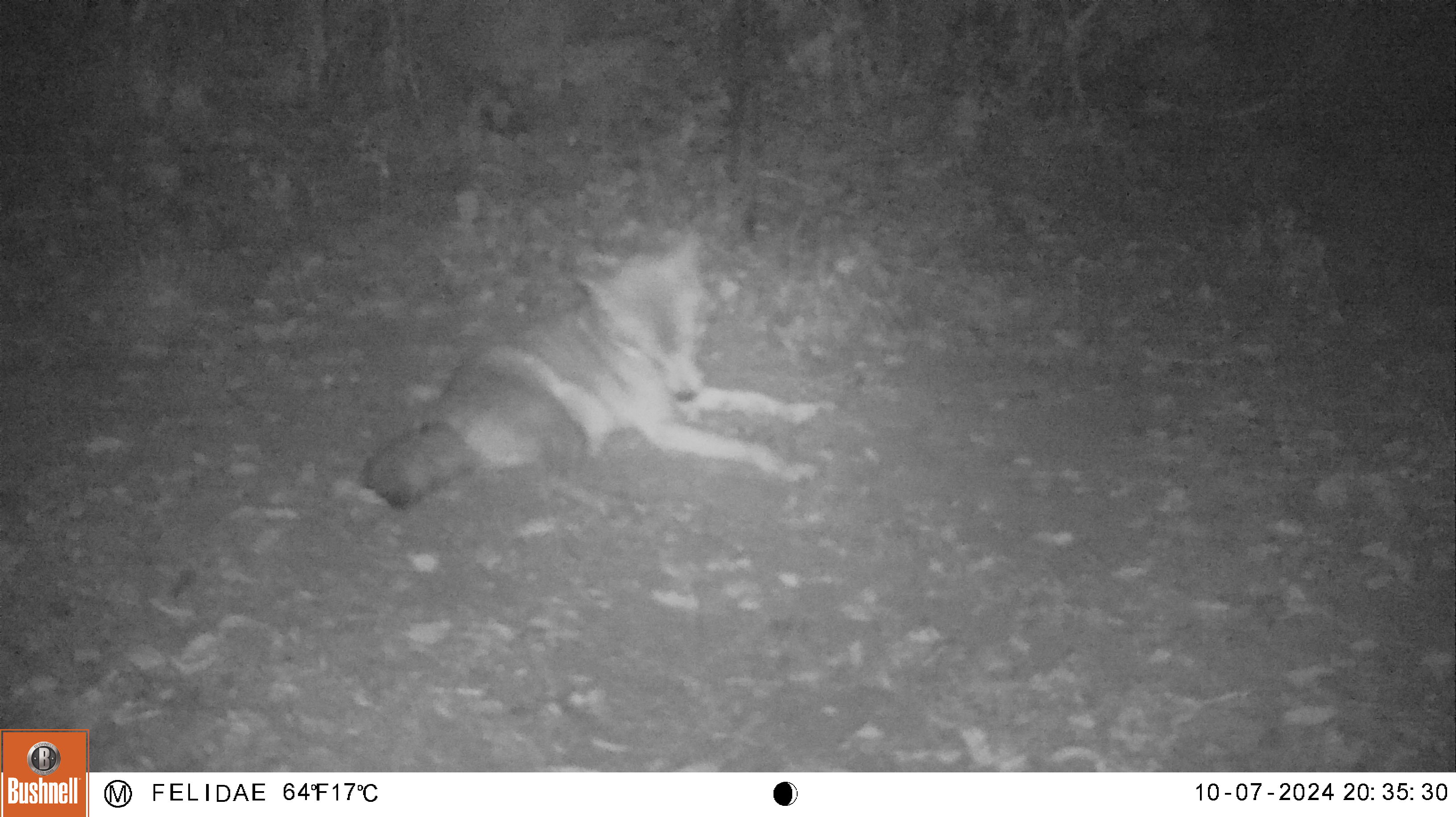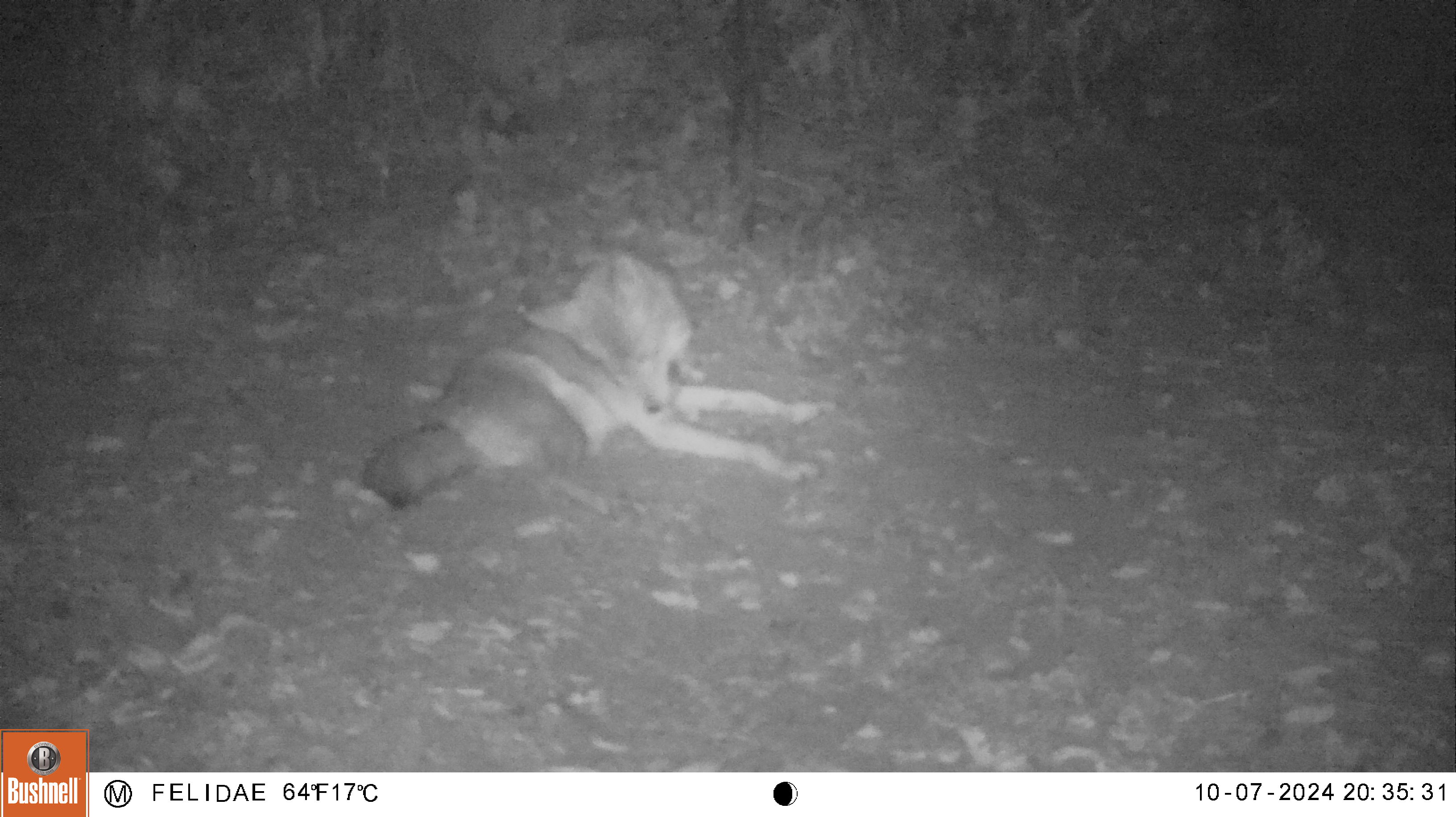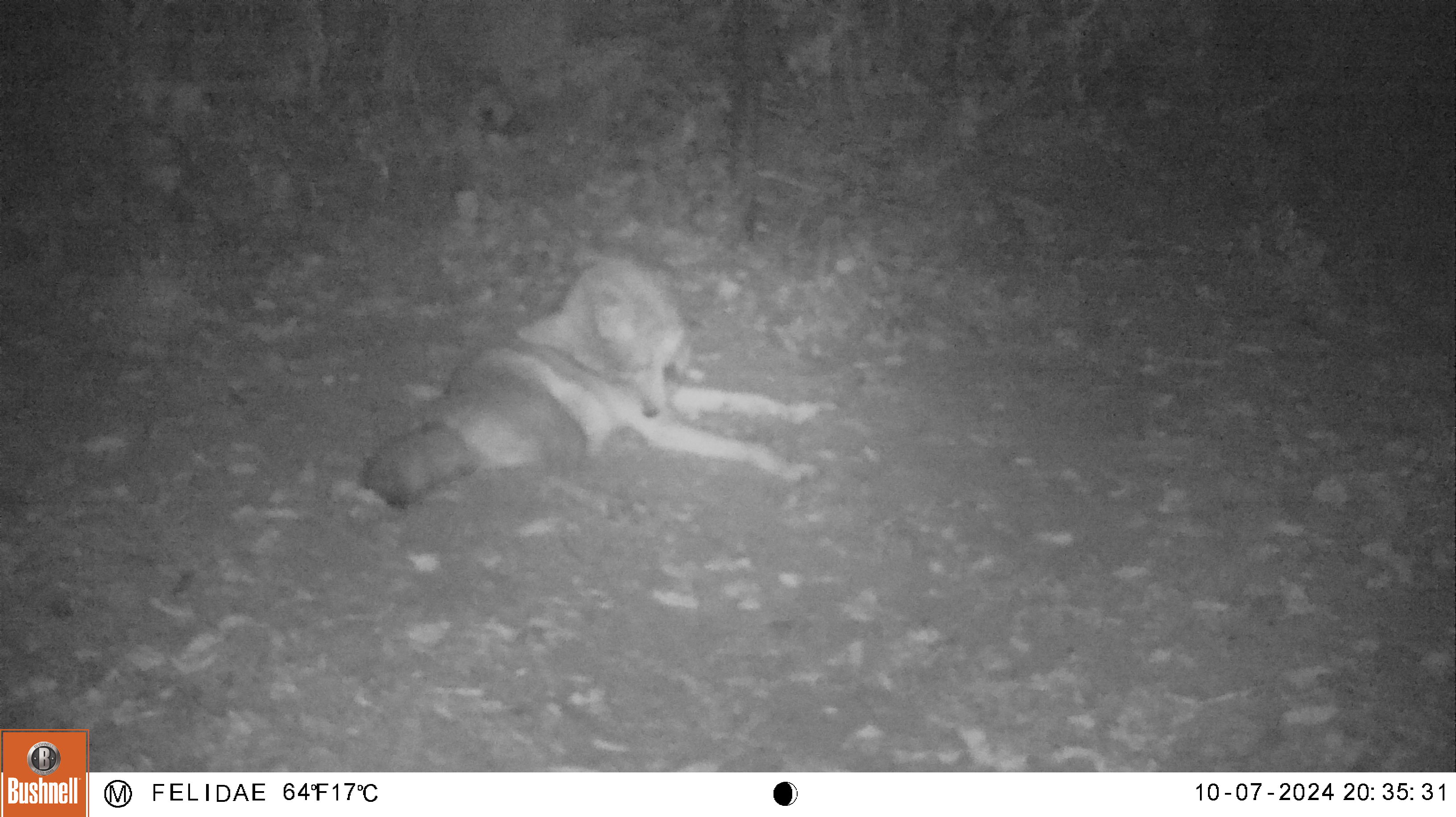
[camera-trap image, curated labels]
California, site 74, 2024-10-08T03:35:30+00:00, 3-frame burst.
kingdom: Animalia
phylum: Chordata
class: Mammalia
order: Carnivora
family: Canidae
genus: Canis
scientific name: Canis latrans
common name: coyote